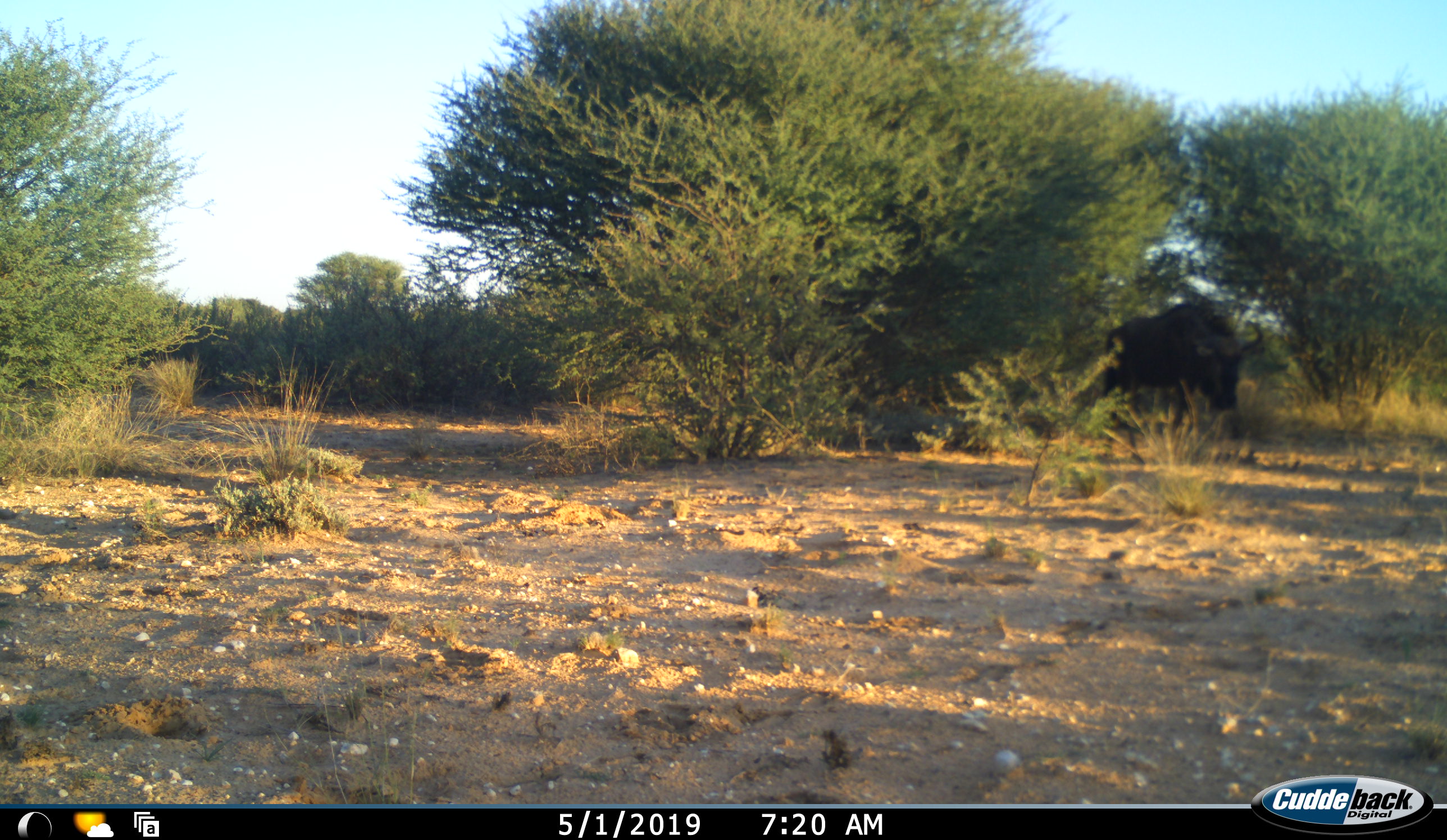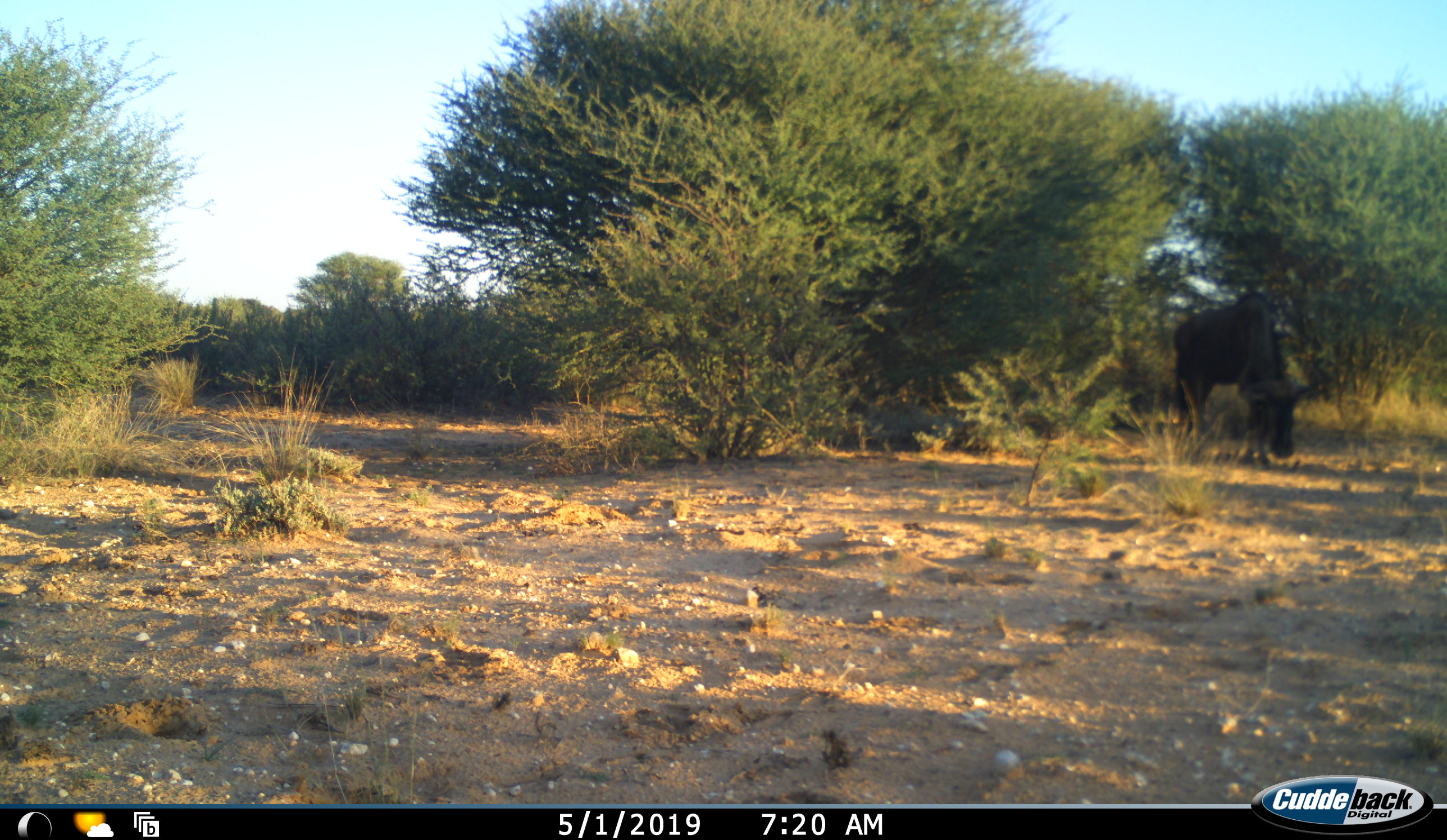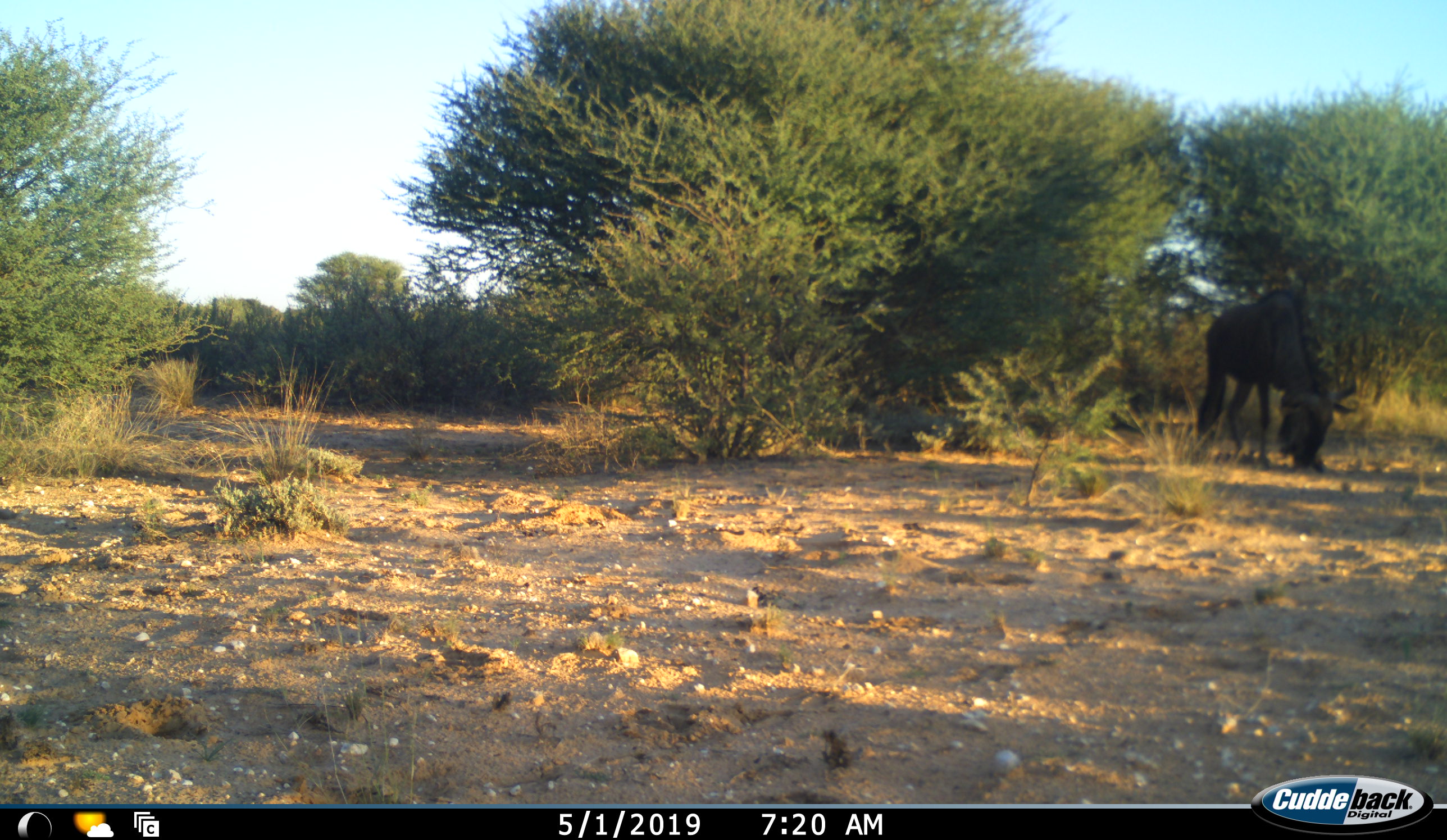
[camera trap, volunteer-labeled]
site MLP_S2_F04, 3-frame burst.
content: unidentified animal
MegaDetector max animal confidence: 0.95